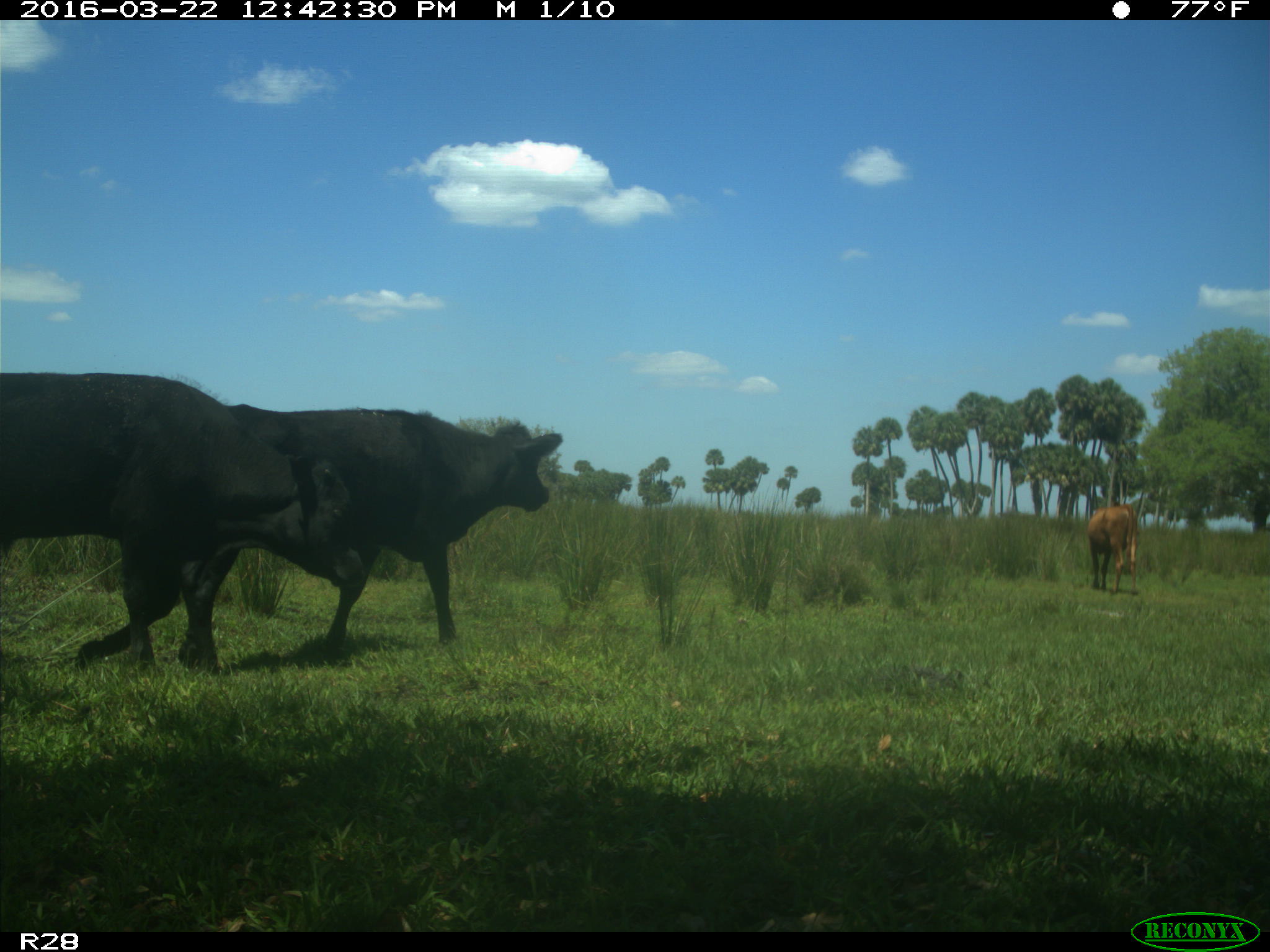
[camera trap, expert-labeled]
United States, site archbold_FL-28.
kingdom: Animalia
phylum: Chordata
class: Mammalia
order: Artiodactyla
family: Bovidae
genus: Bos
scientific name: Bos taurus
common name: domestic cow